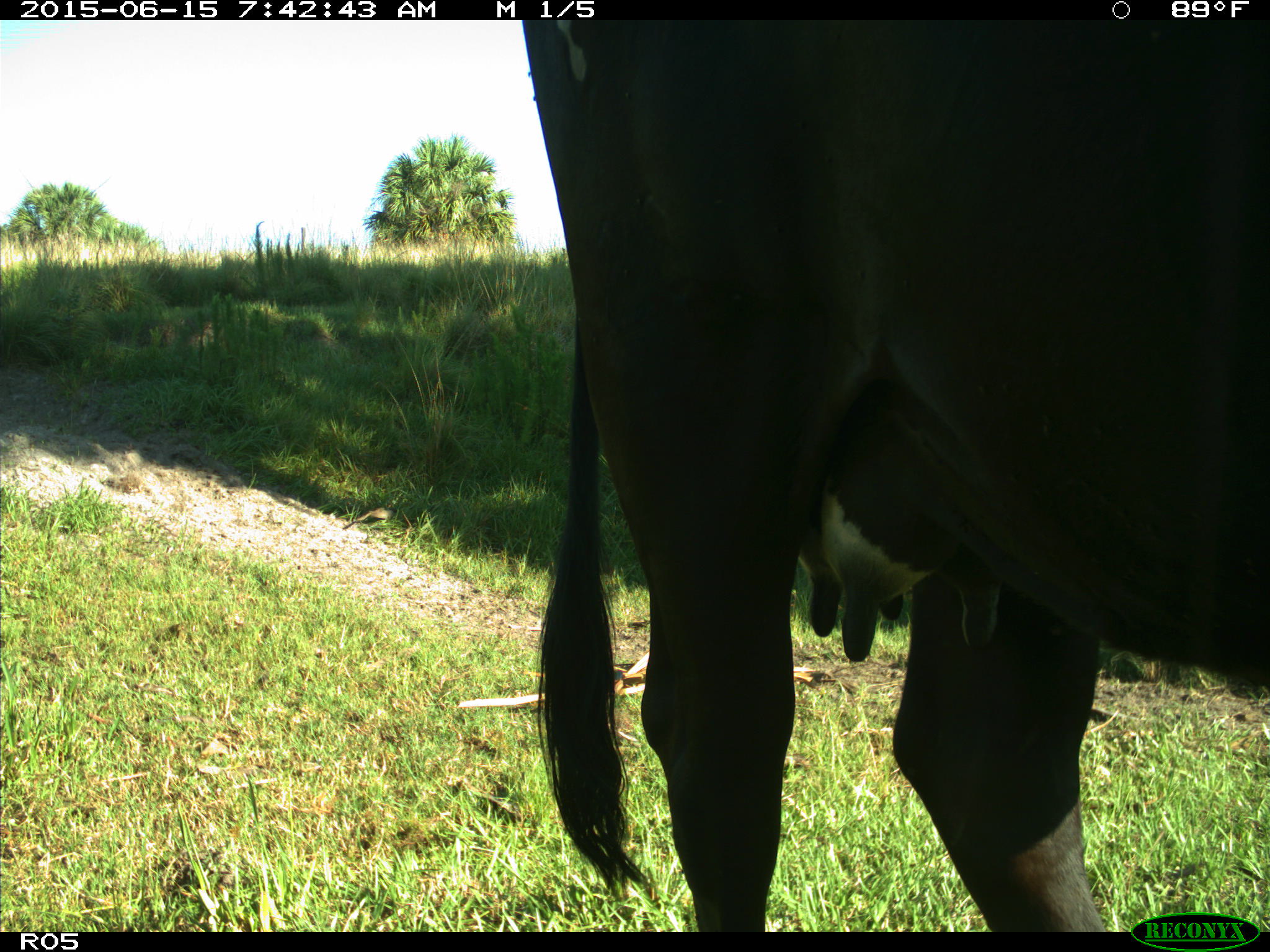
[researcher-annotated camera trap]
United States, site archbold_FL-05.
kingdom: Animalia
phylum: Chordata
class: Mammalia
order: Artiodactyla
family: Bovidae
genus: Bos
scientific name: Bos taurus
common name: domestic cow